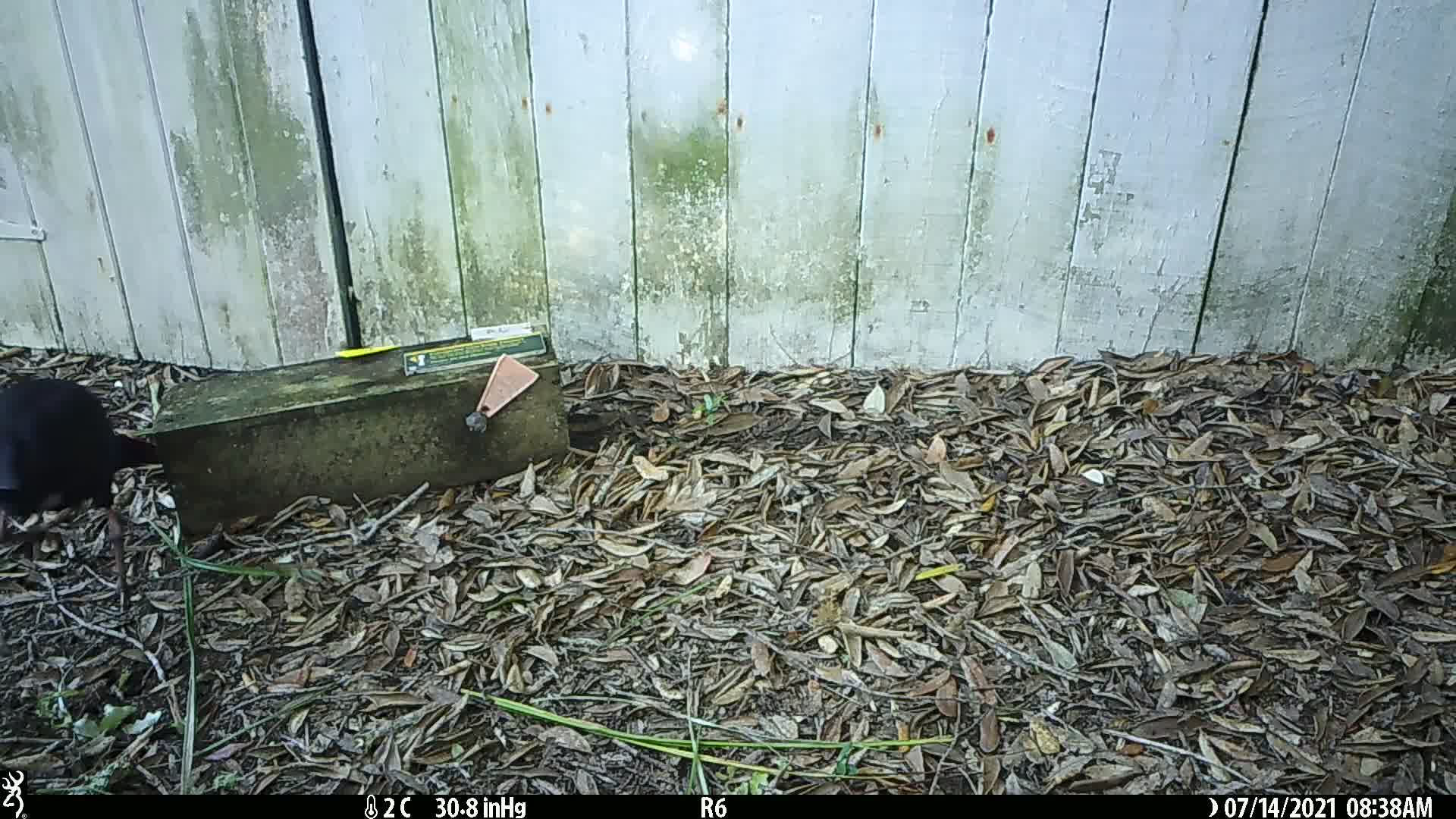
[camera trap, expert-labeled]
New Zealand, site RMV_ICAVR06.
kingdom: Animalia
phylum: Chordata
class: Aves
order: Gruiformes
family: Rallidae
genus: Porphyrio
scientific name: Porphyrio melanotus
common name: australasian swamphen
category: pukeko